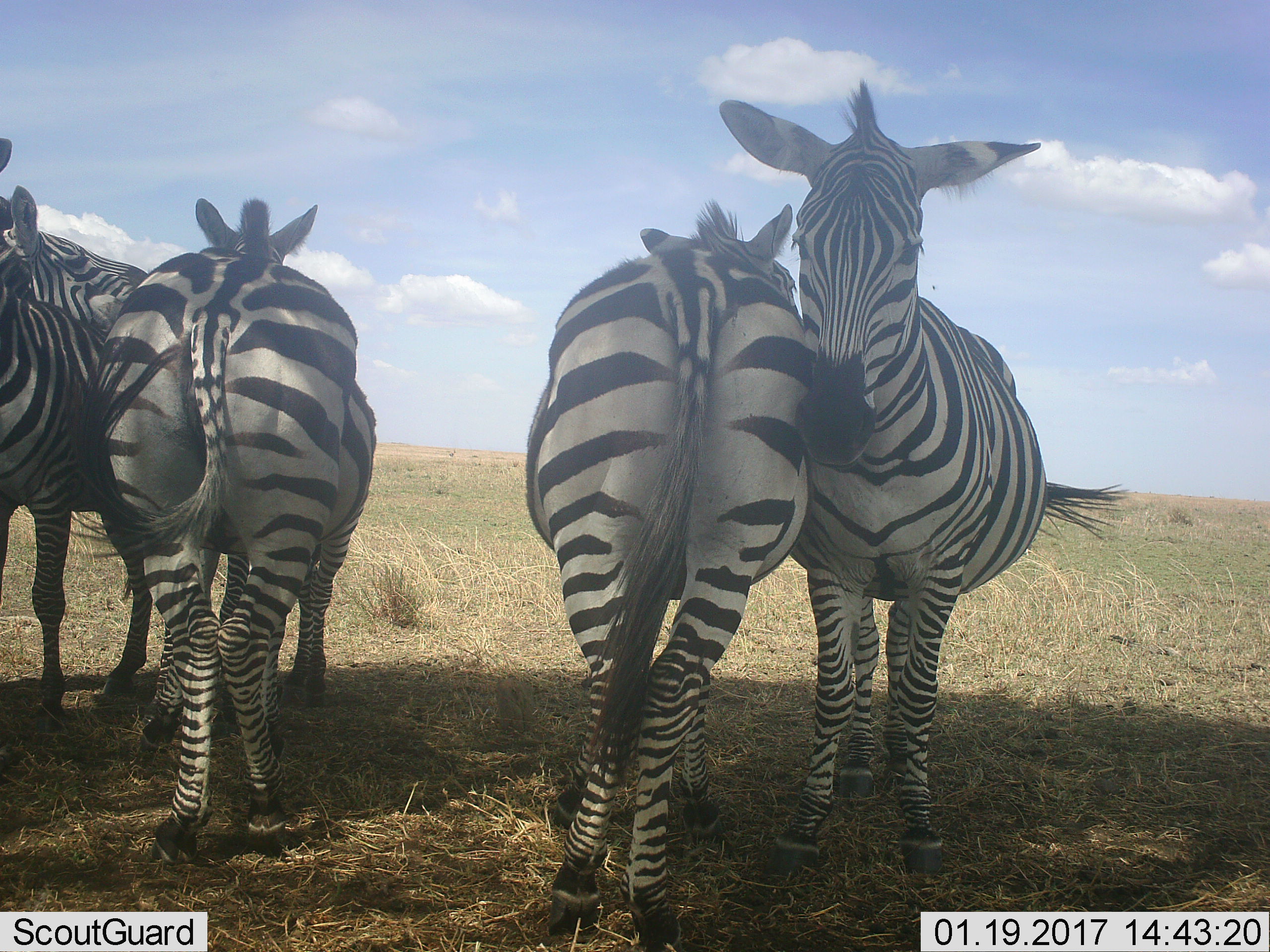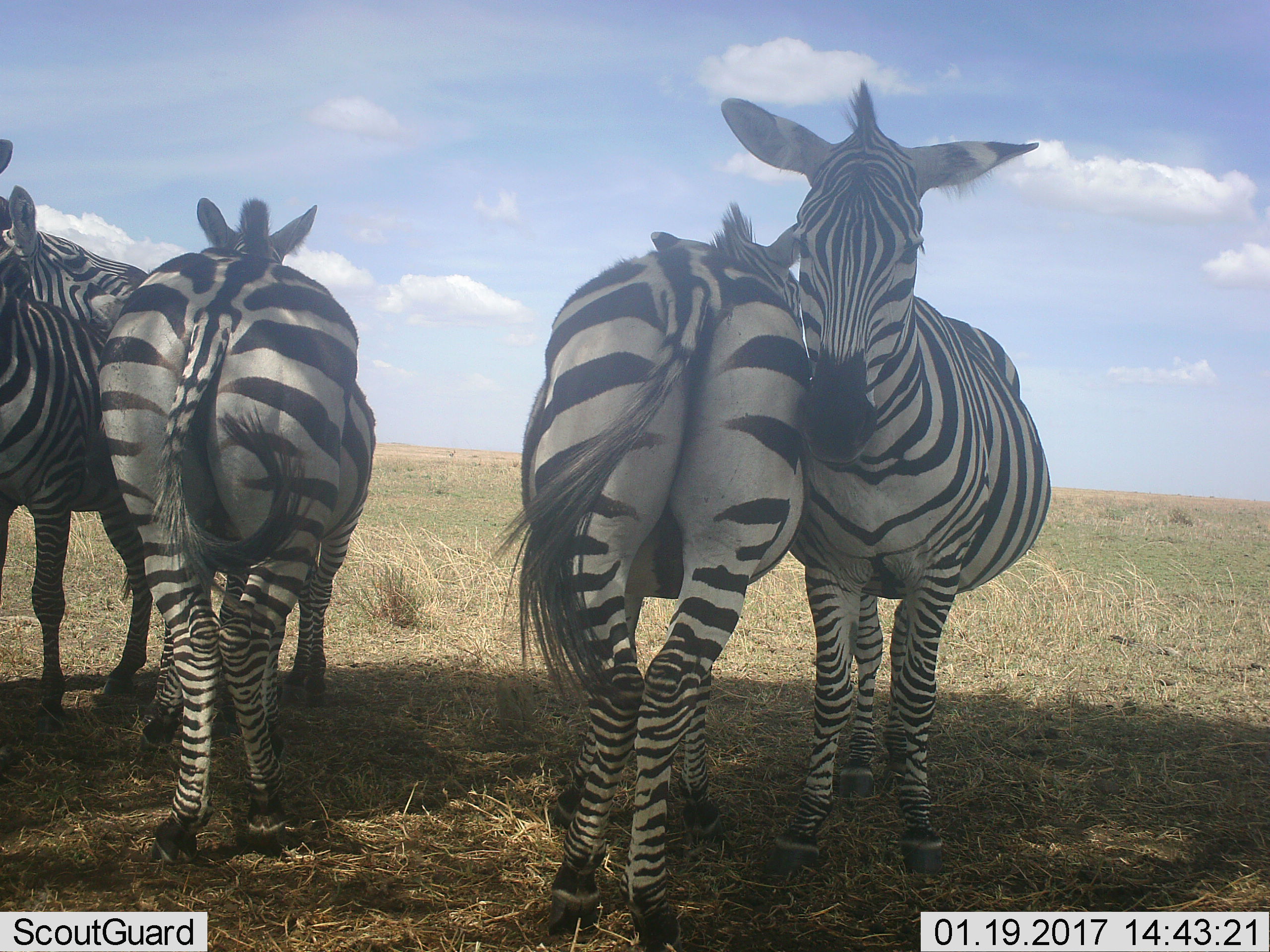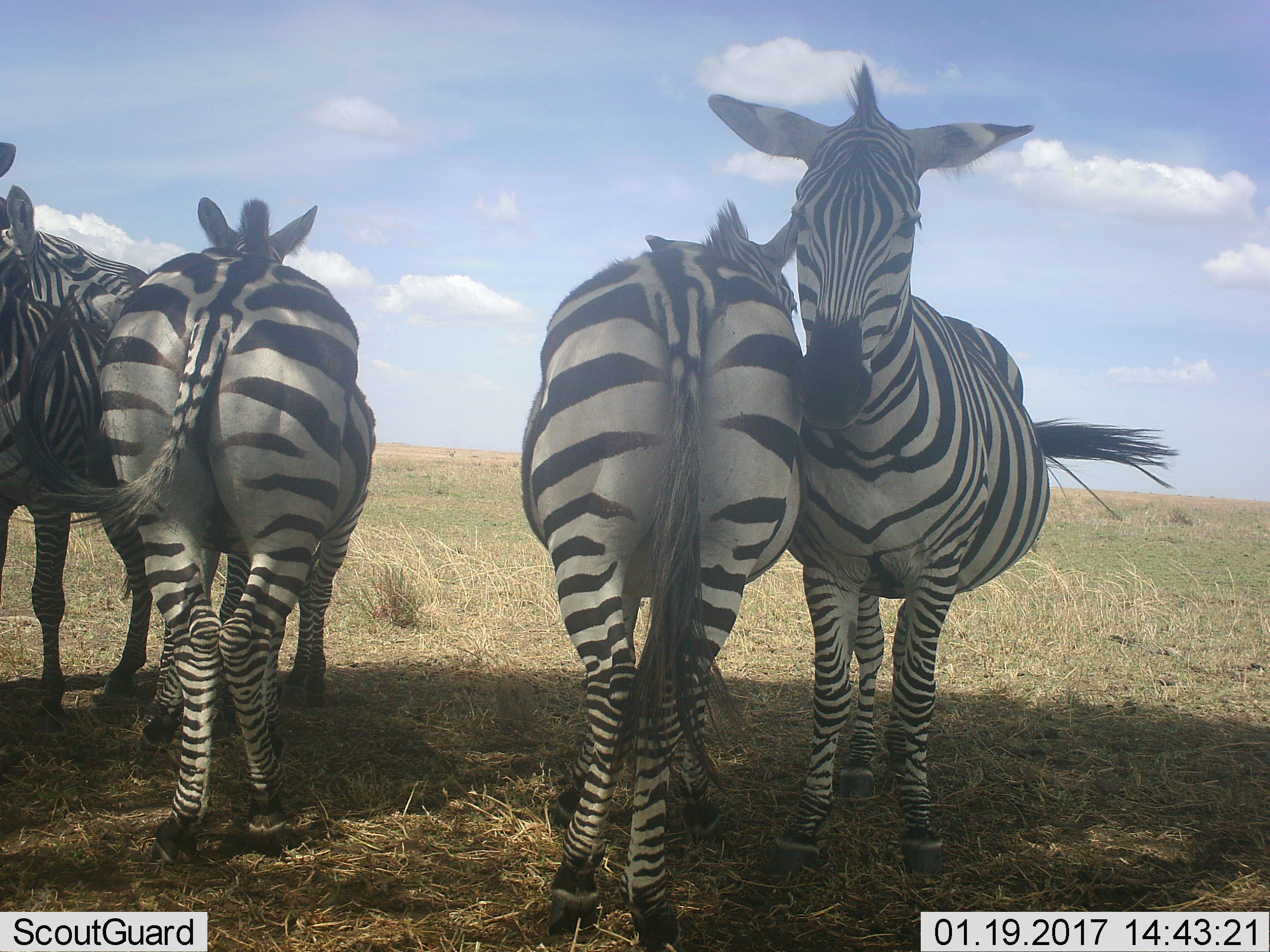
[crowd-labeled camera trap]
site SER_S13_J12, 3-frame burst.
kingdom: Animalia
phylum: Chordata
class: Mammalia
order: Perissodactyla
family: Equidae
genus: Equus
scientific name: Equus quagga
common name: plains zebra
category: zebraplains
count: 5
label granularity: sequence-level